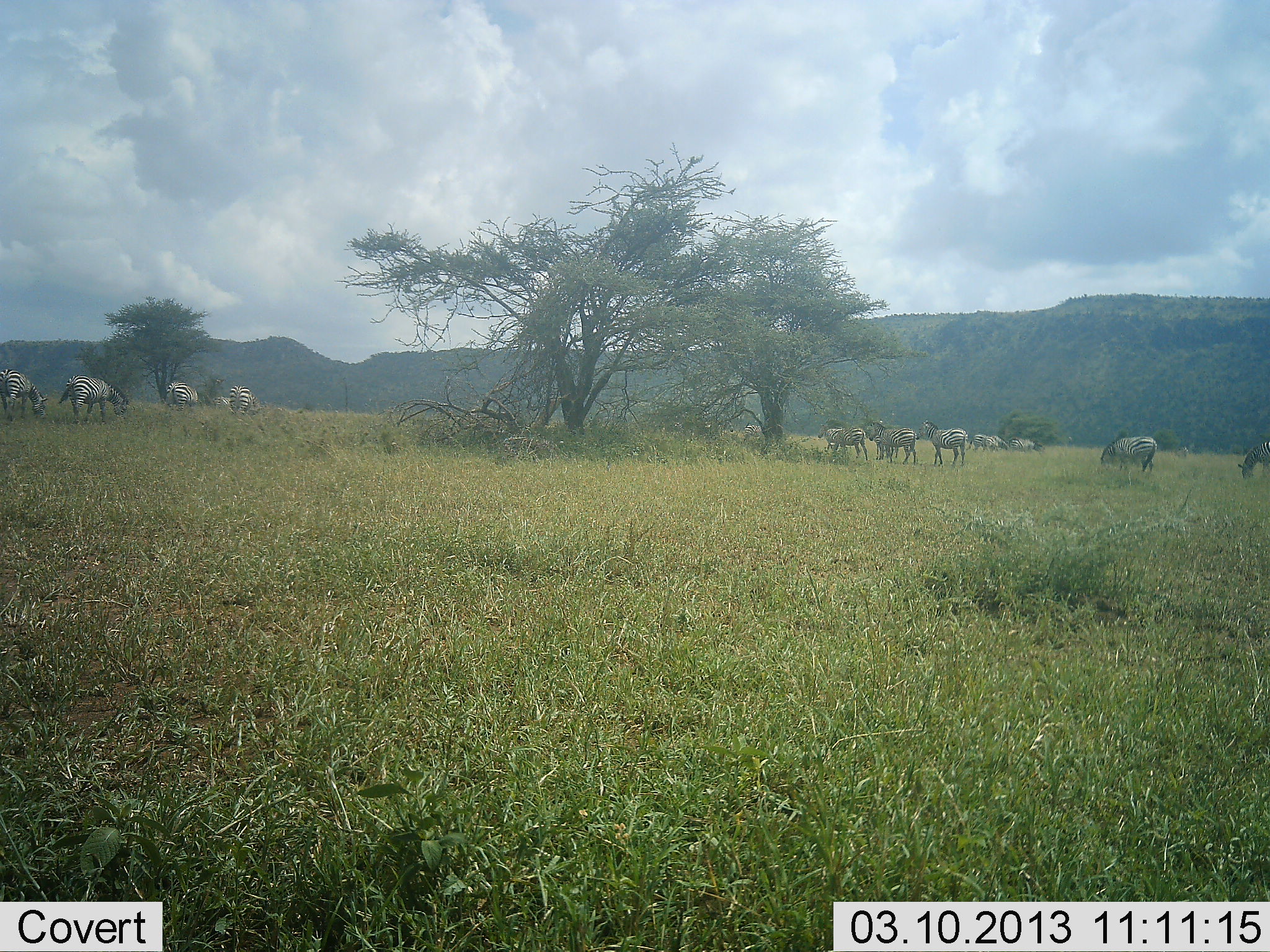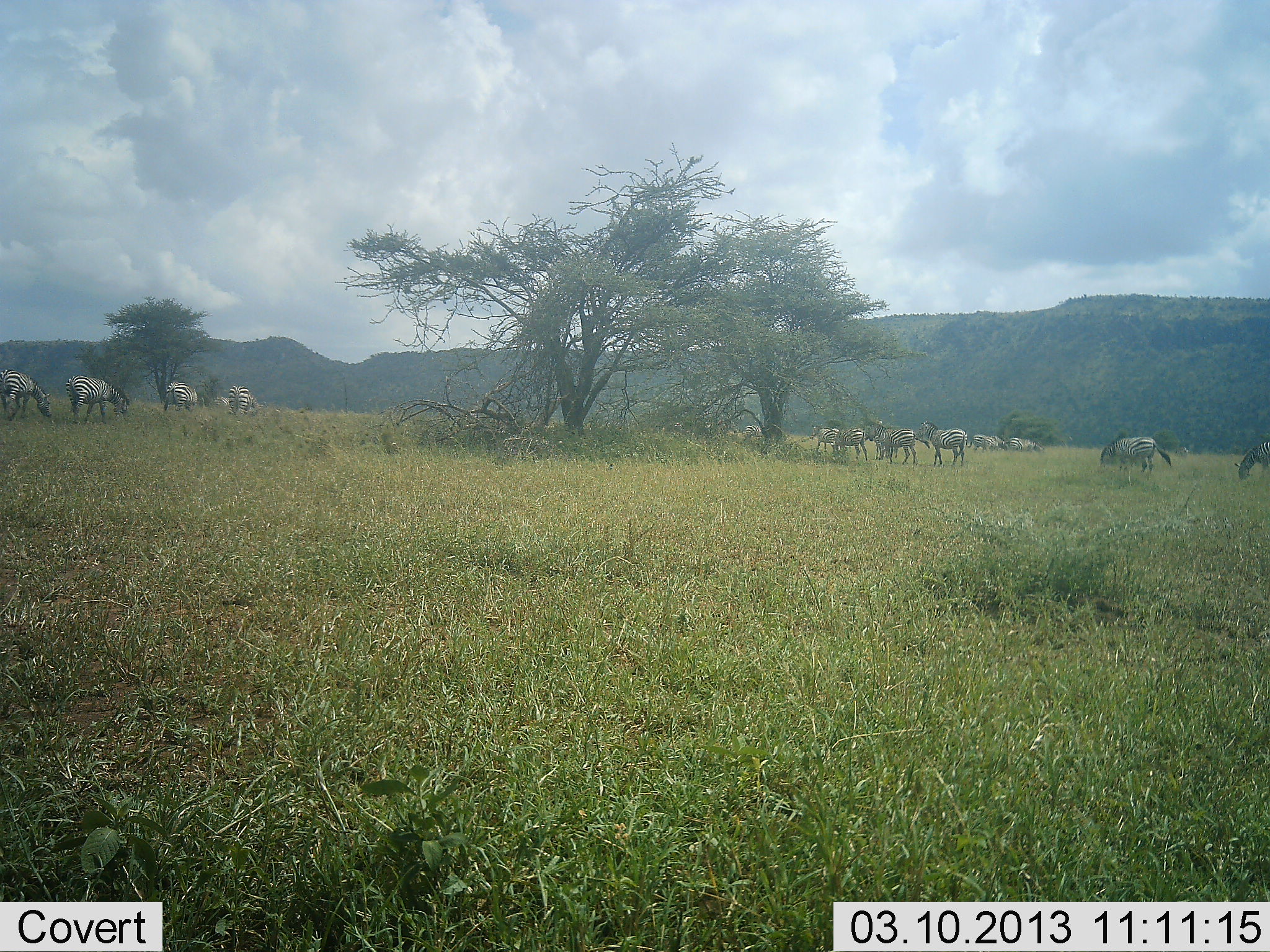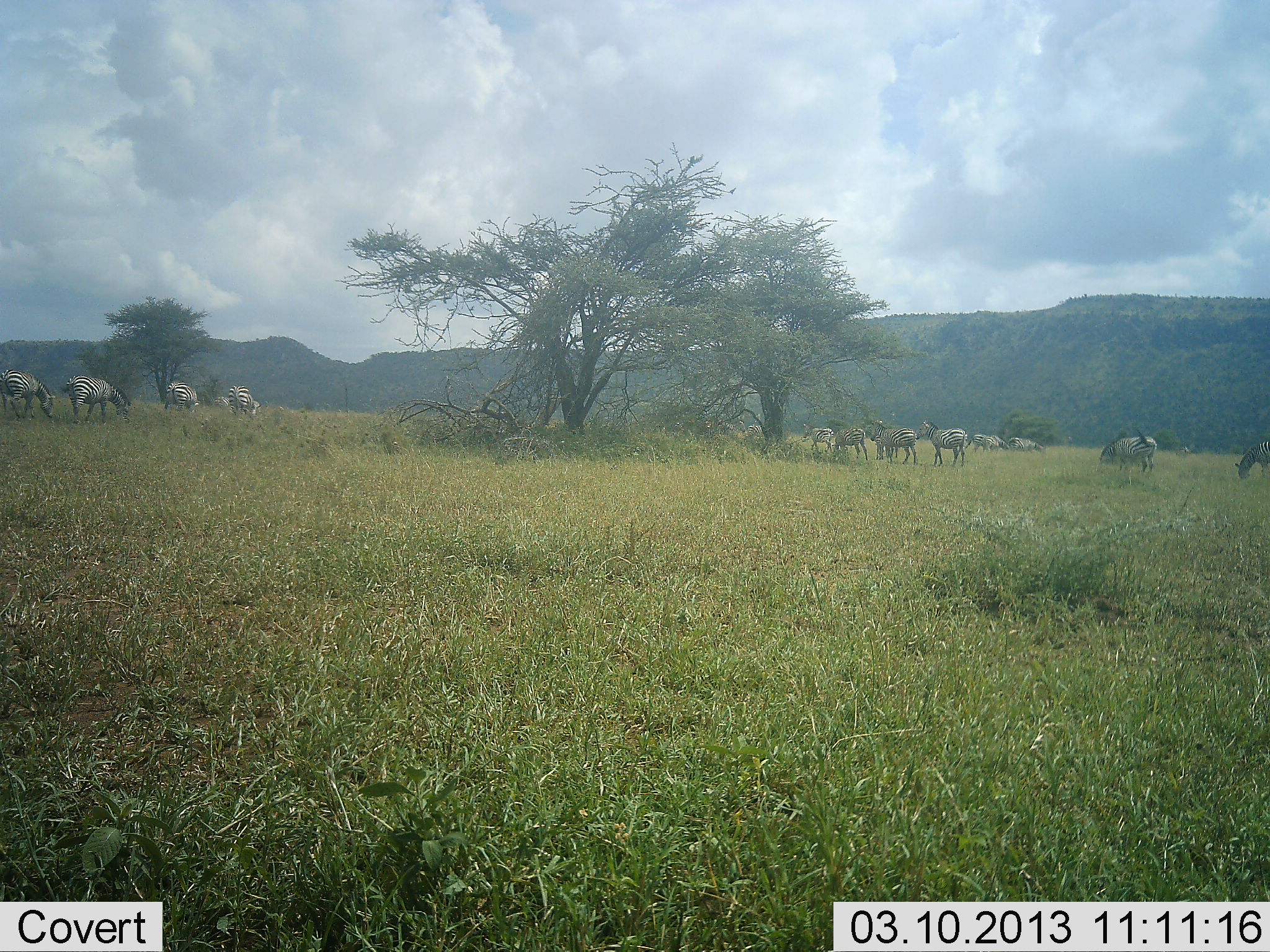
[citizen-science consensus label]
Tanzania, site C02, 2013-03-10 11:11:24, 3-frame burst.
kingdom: Animalia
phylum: Chordata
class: Mammalia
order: Perissodactyla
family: Equidae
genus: Equus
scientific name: Equus quagga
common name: plains zebra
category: zebra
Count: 11-50.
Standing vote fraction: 38%.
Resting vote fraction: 0%.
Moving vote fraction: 15%.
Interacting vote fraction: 0%.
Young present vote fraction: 0%.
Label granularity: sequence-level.